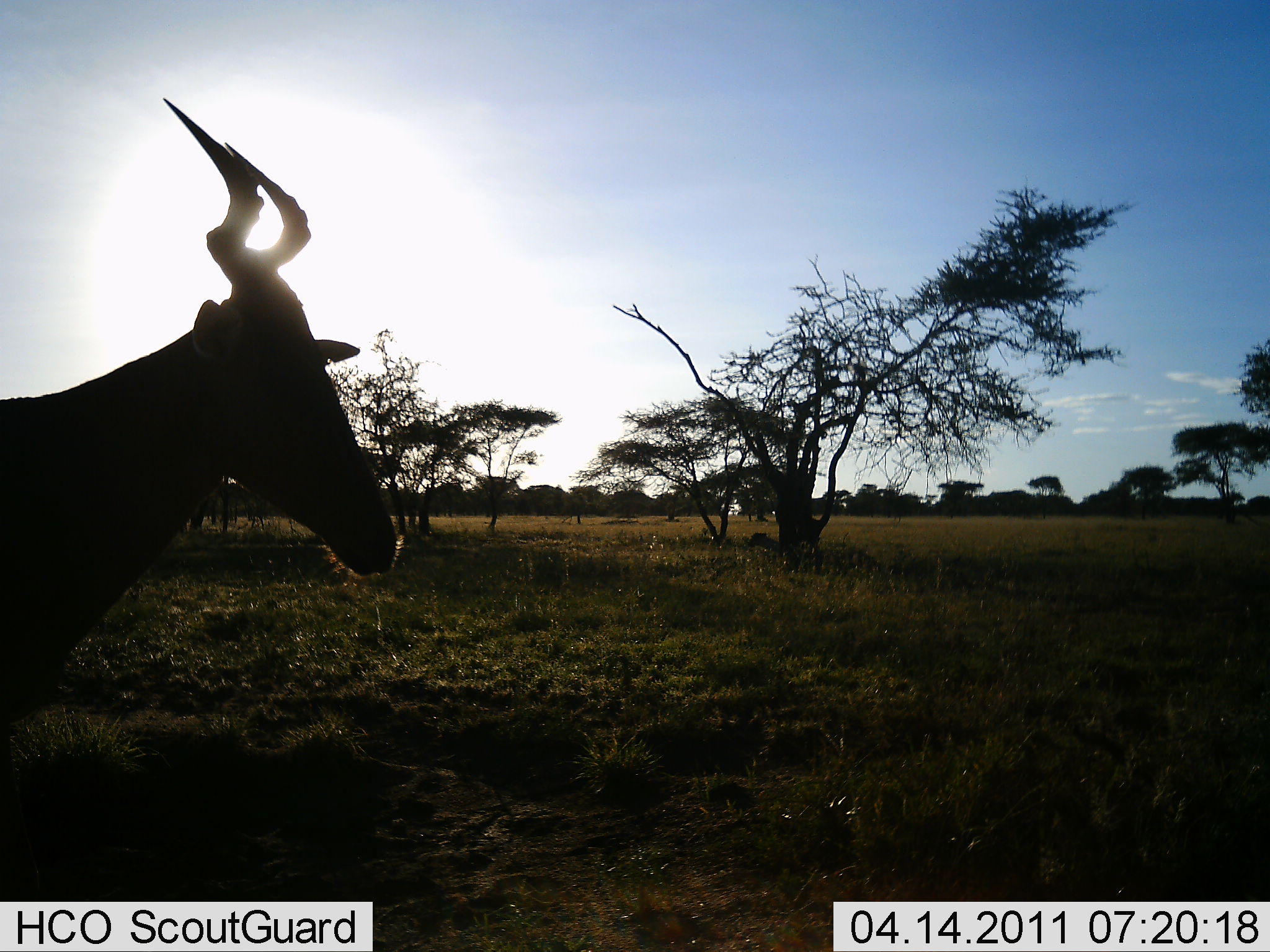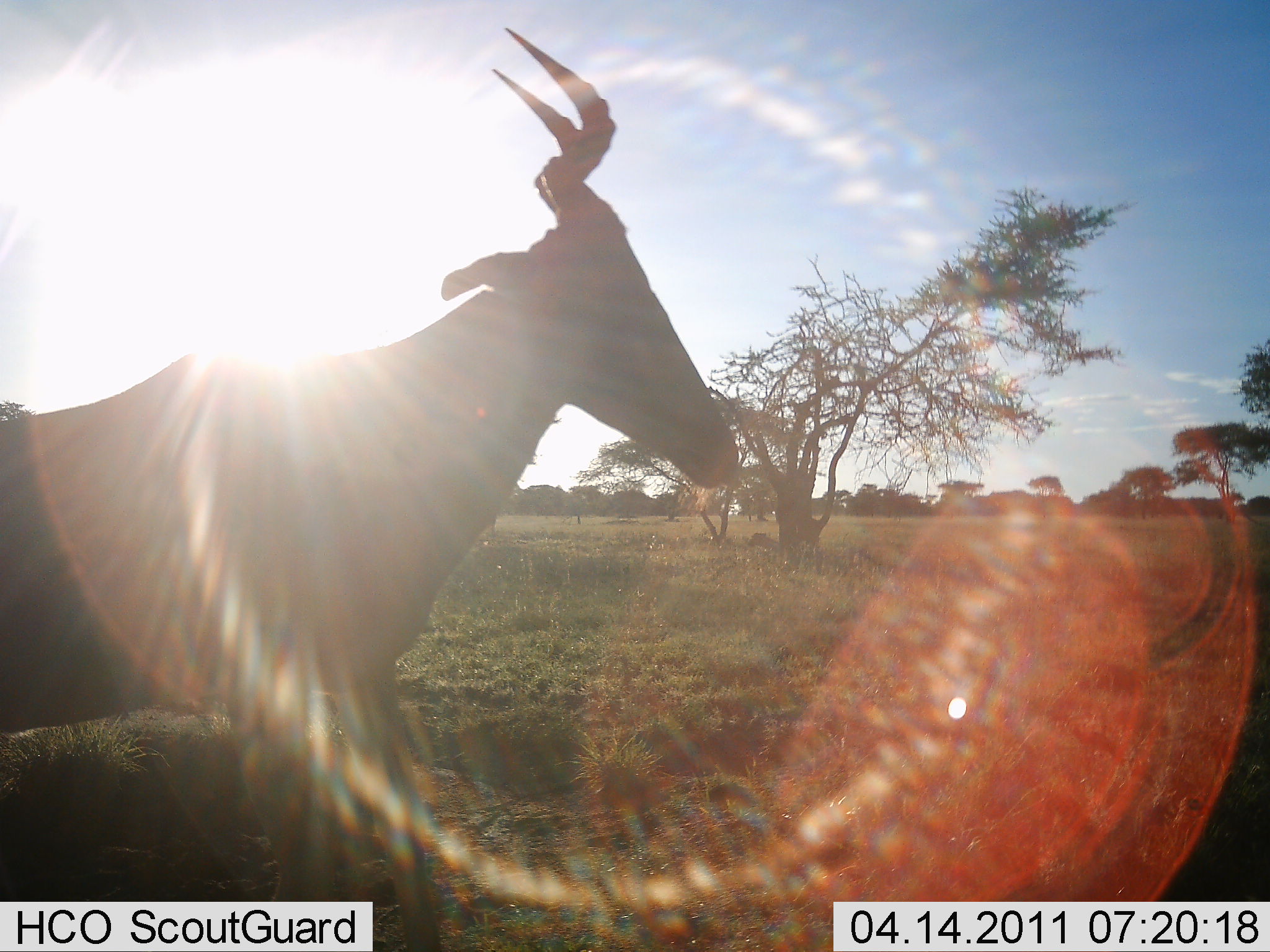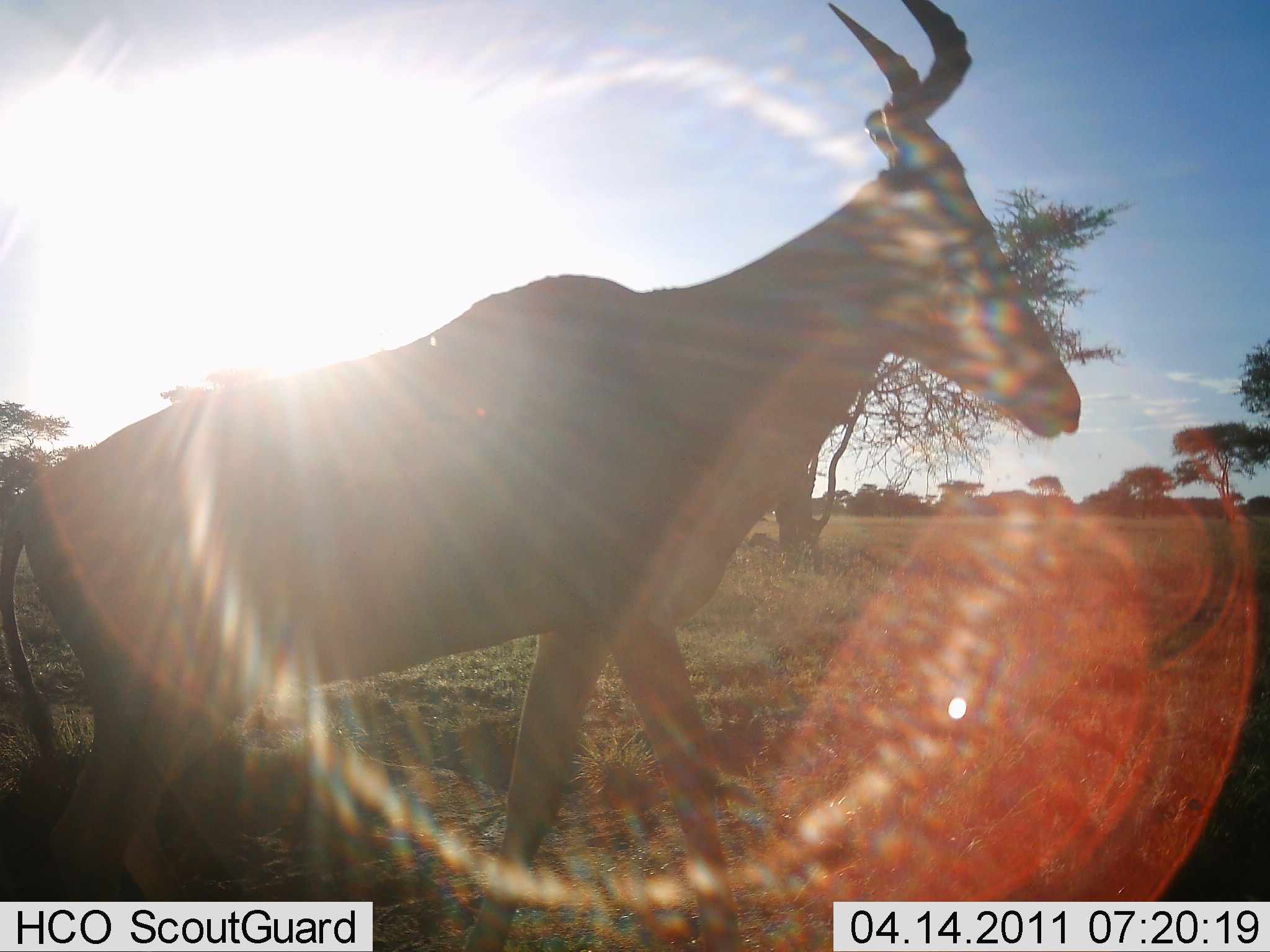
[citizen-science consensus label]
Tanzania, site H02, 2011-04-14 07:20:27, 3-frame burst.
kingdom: Animalia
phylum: Chordata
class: Mammalia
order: Artiodactyla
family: Bovidae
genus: Alcelaphus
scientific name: Alcelaphus buselaphus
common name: hartebeest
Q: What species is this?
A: Hartebeest (Alcelaphus buselaphus).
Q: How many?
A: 1.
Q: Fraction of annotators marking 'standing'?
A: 0%.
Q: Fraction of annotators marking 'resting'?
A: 0%.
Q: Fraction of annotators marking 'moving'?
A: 100%.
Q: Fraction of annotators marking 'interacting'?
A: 0%.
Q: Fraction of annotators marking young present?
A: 0%.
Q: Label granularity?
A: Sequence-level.